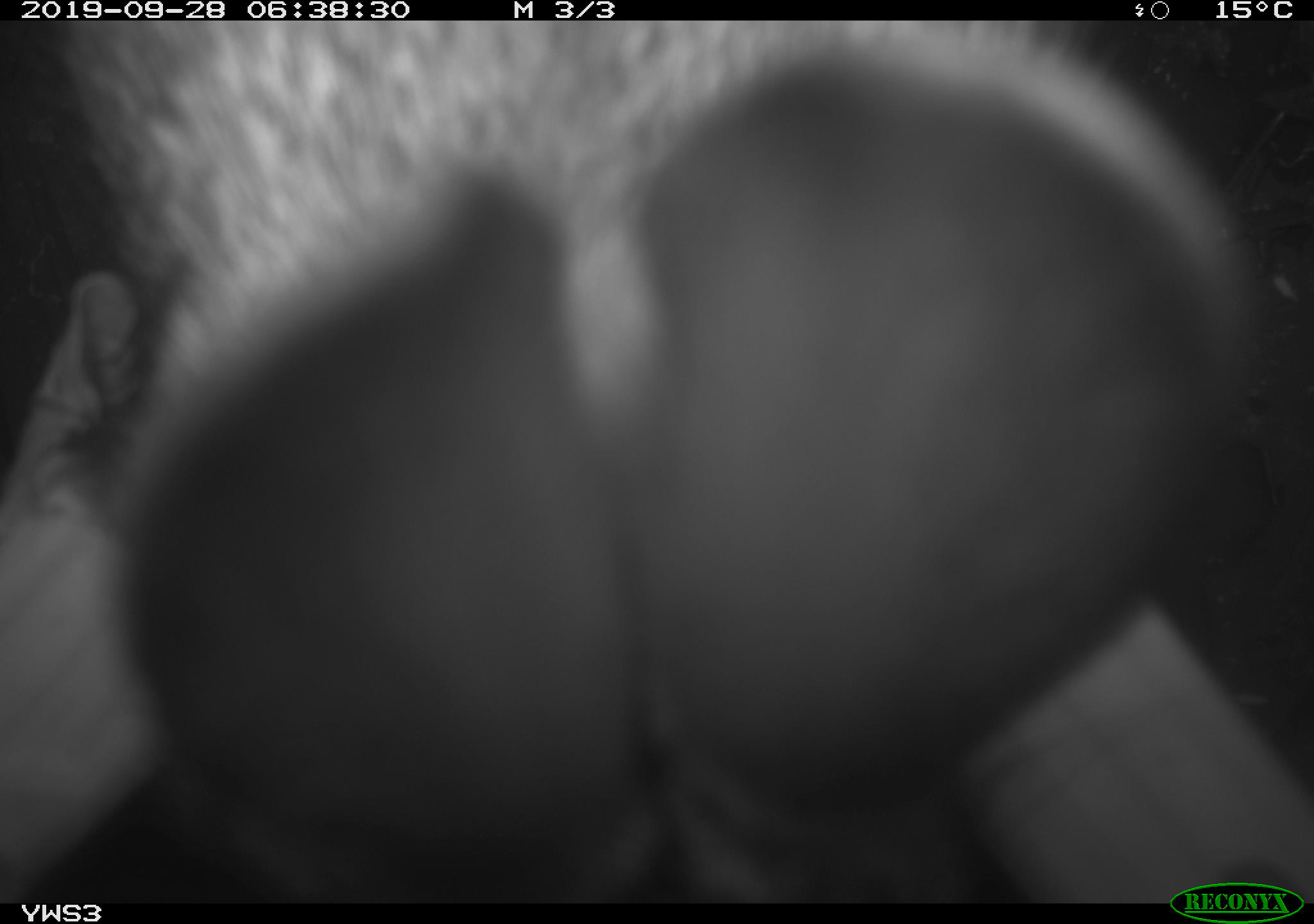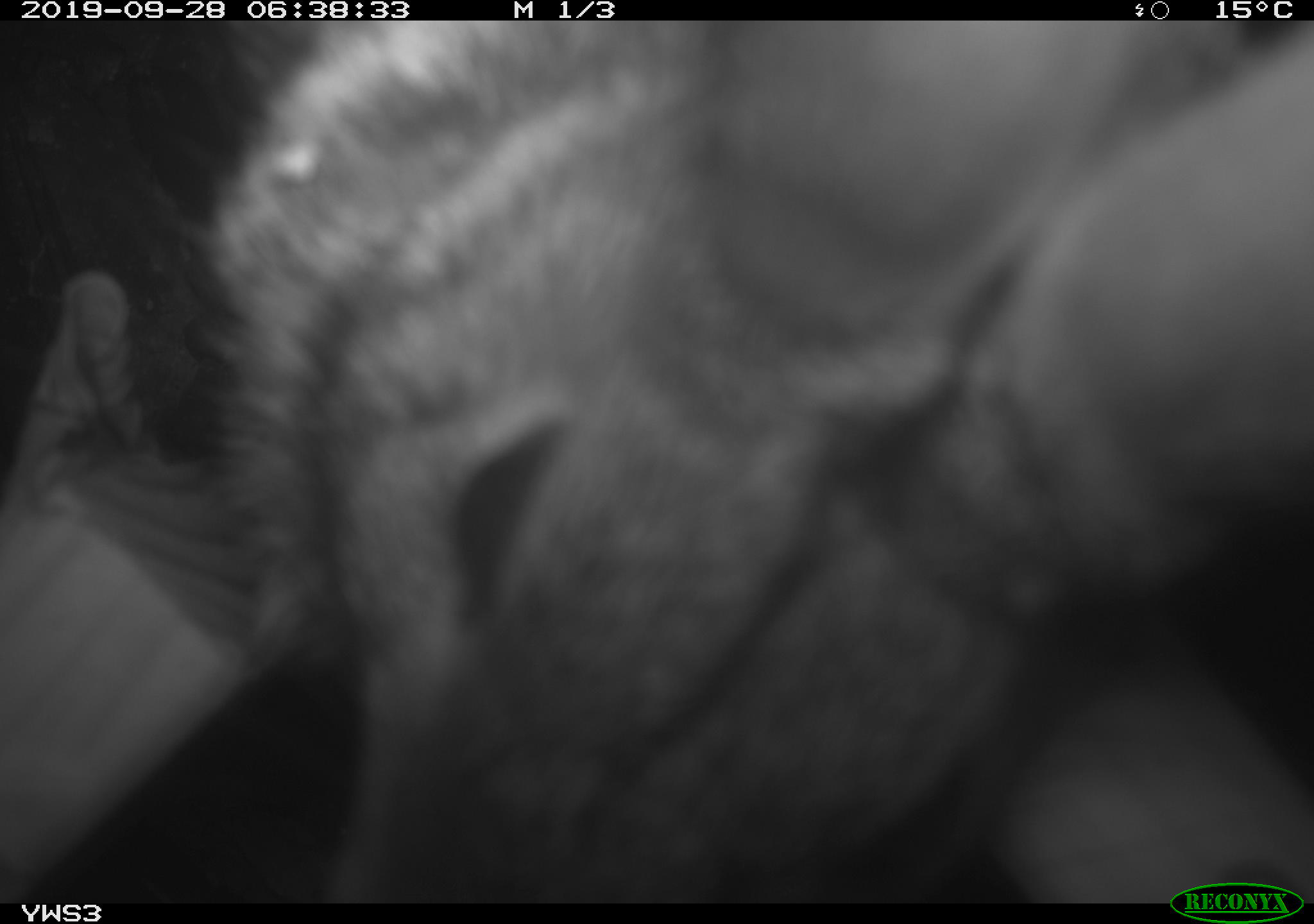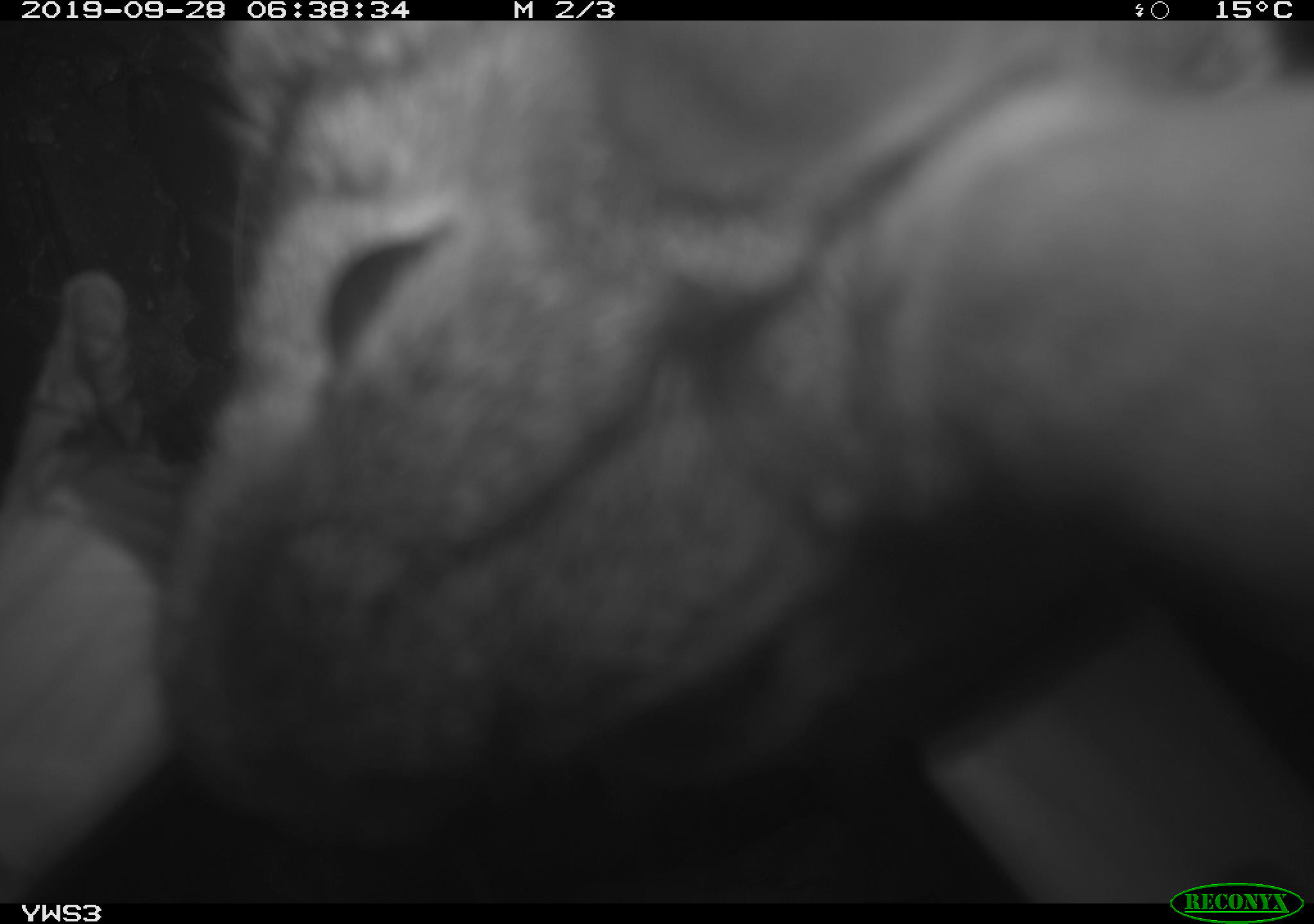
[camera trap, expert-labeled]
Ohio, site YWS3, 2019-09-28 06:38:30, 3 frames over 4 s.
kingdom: Animalia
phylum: Chordata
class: Mammalia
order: Lagomorpha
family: Leporidae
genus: Sylvilagus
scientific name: Sylvilagus floridanus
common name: eastern cottontail